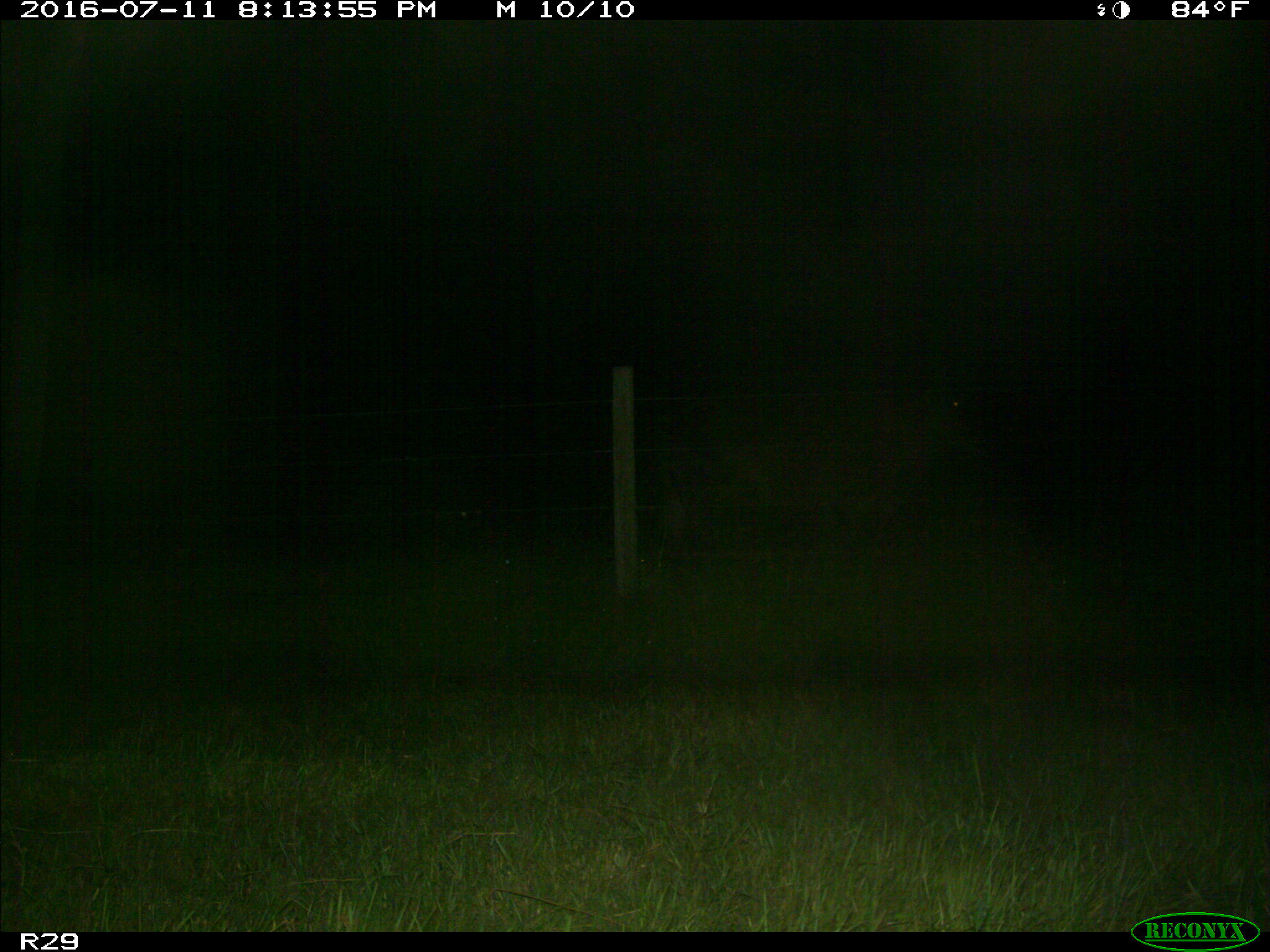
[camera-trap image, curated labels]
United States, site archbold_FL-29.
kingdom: Animalia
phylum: Chordata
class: Mammalia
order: Artiodactyla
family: Bovidae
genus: Bos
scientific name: Bos taurus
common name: domestic cow